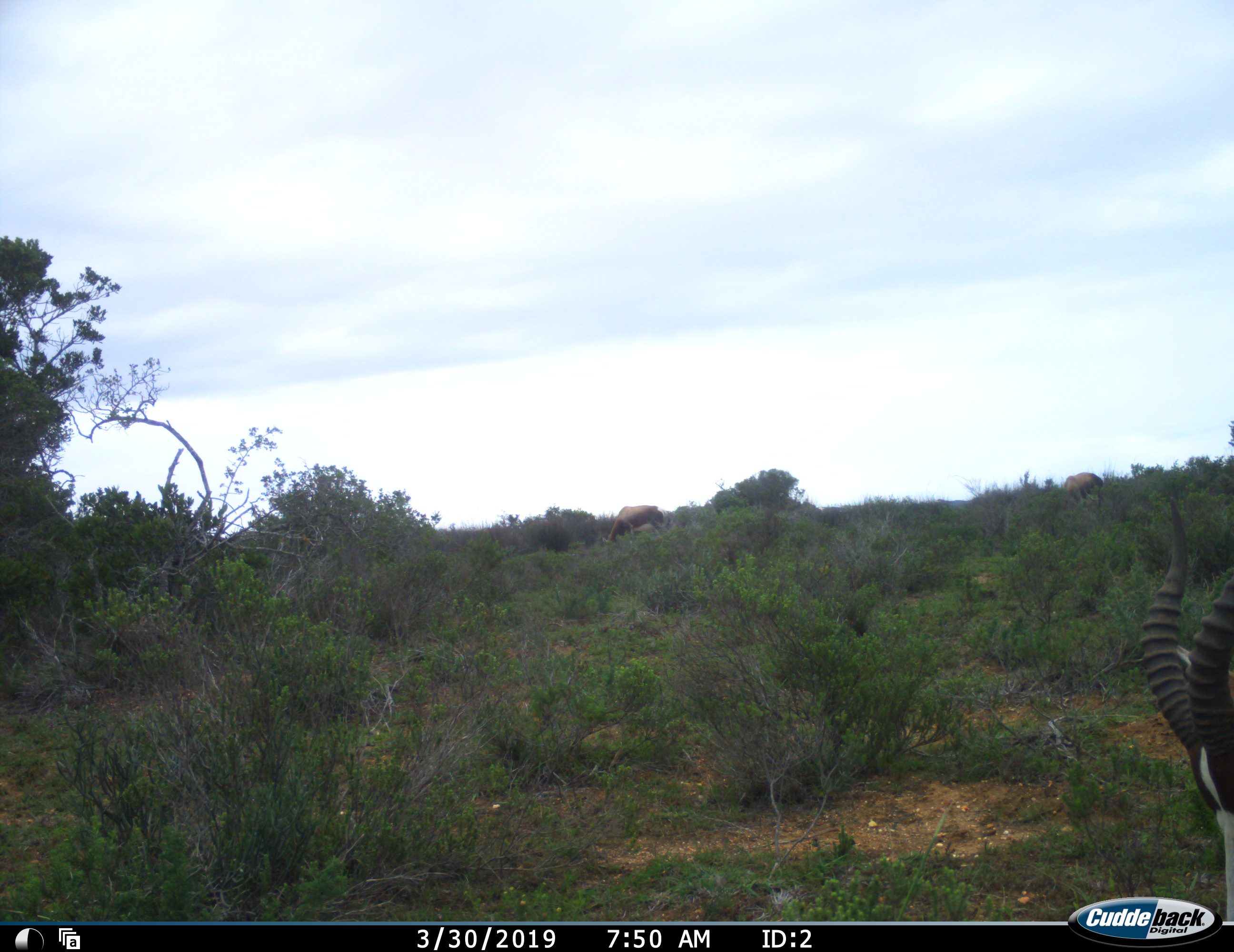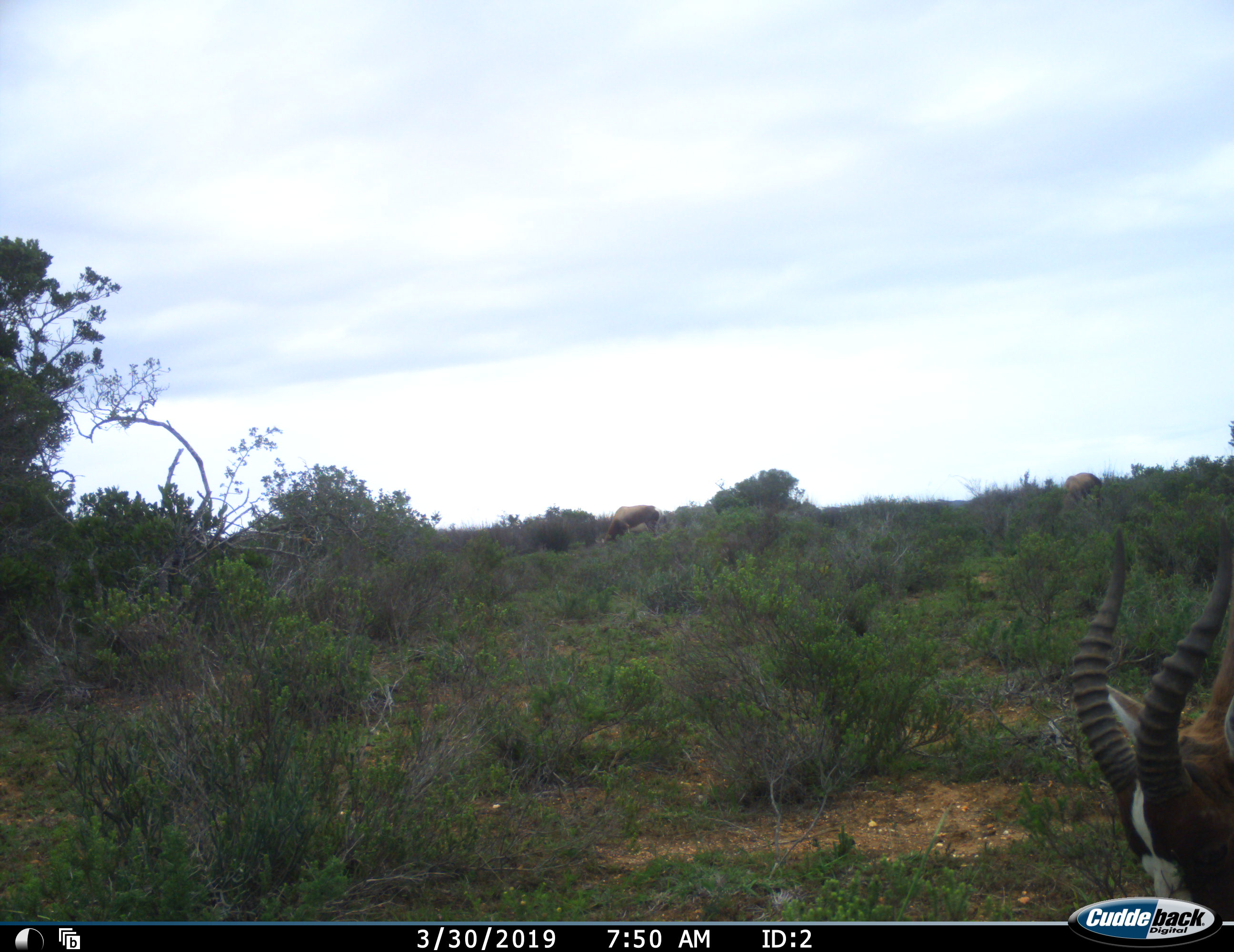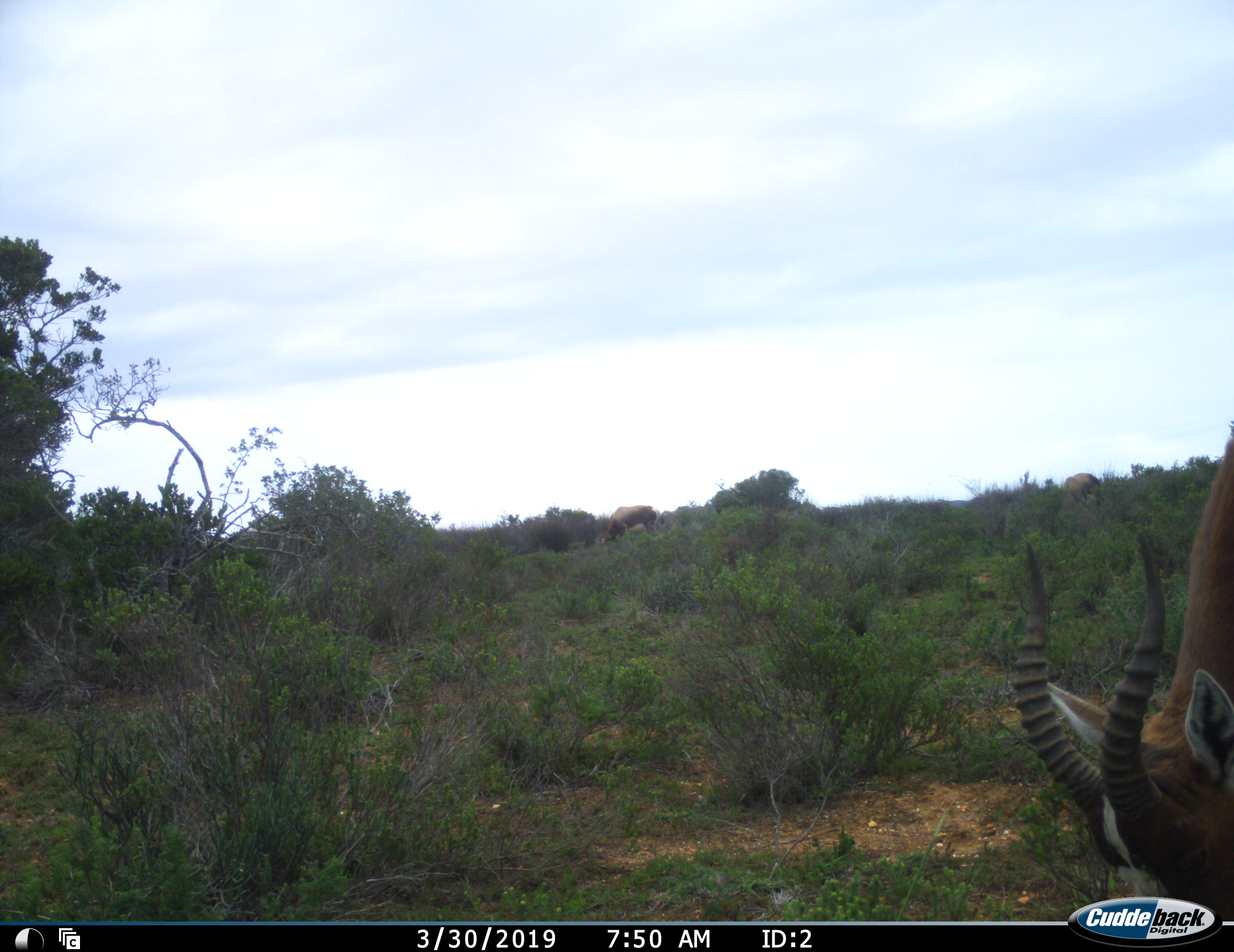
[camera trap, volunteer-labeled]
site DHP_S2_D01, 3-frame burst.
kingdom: Animalia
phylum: Chordata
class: Mammalia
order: Artiodactyla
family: Bovidae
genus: Damaliscus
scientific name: Damaliscus pygargus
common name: bontebok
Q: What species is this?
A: Bontebok (Damaliscus pygargus).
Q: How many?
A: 3.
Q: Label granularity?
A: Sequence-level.